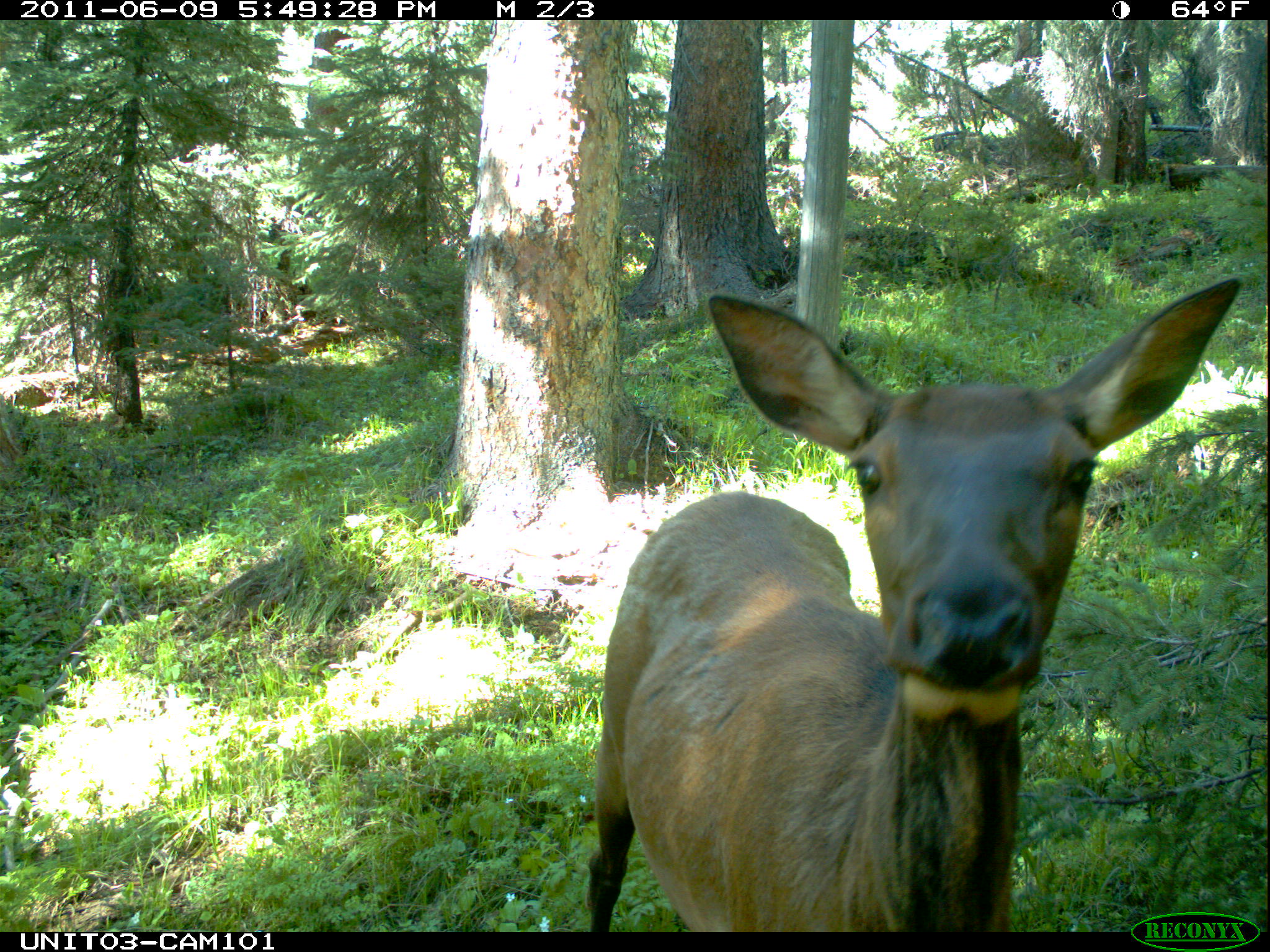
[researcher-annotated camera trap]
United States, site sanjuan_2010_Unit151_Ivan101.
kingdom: Animalia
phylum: Chordata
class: Mammalia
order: Artiodactyla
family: Cervidae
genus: Cervus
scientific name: Cervus elaphus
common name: red deer